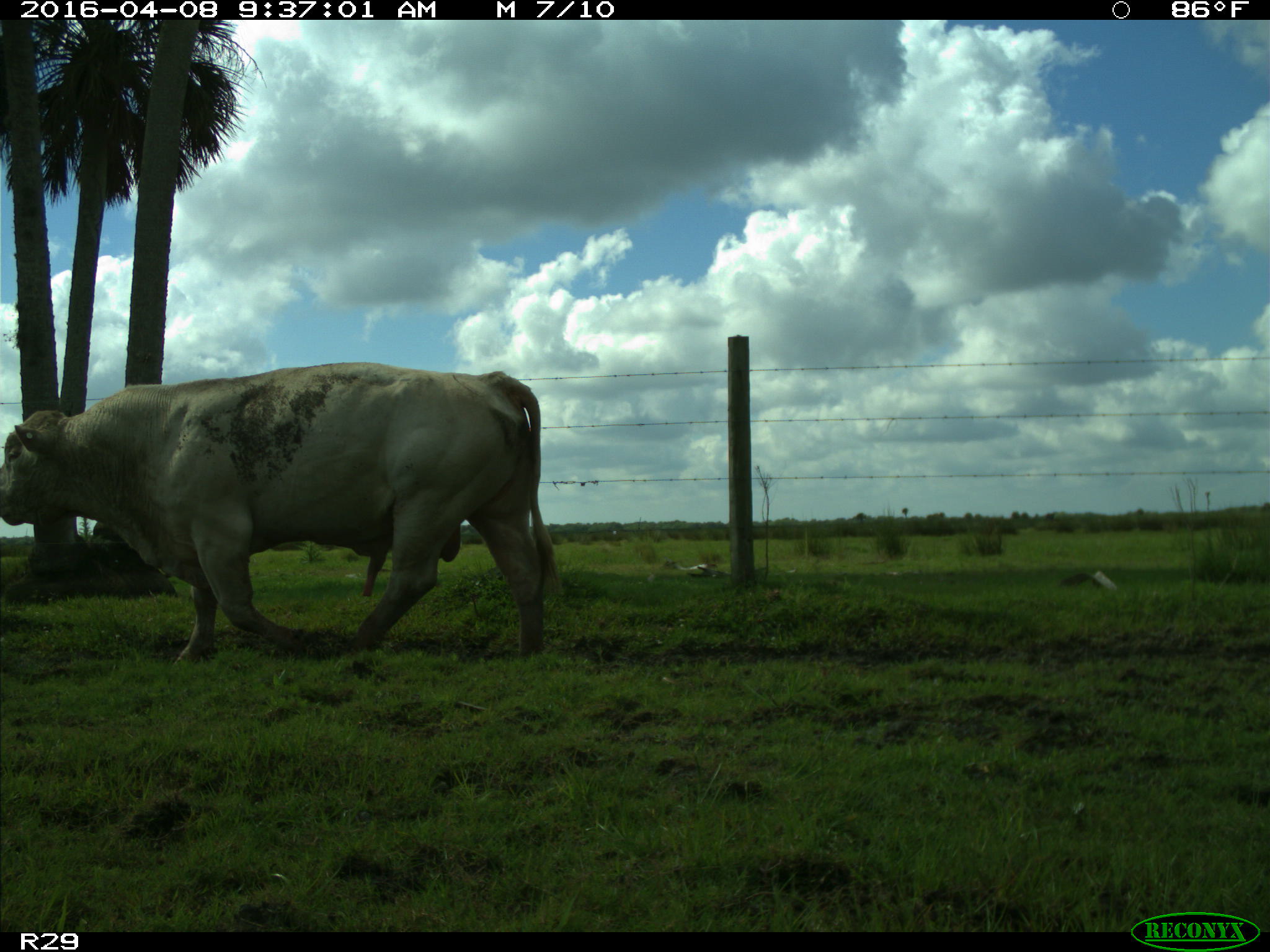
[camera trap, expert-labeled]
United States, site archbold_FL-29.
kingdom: Animalia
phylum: Chordata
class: Mammalia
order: Artiodactyla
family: Bovidae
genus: Bos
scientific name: Bos taurus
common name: domestic cow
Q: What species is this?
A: Bos taurus (domestic cow).